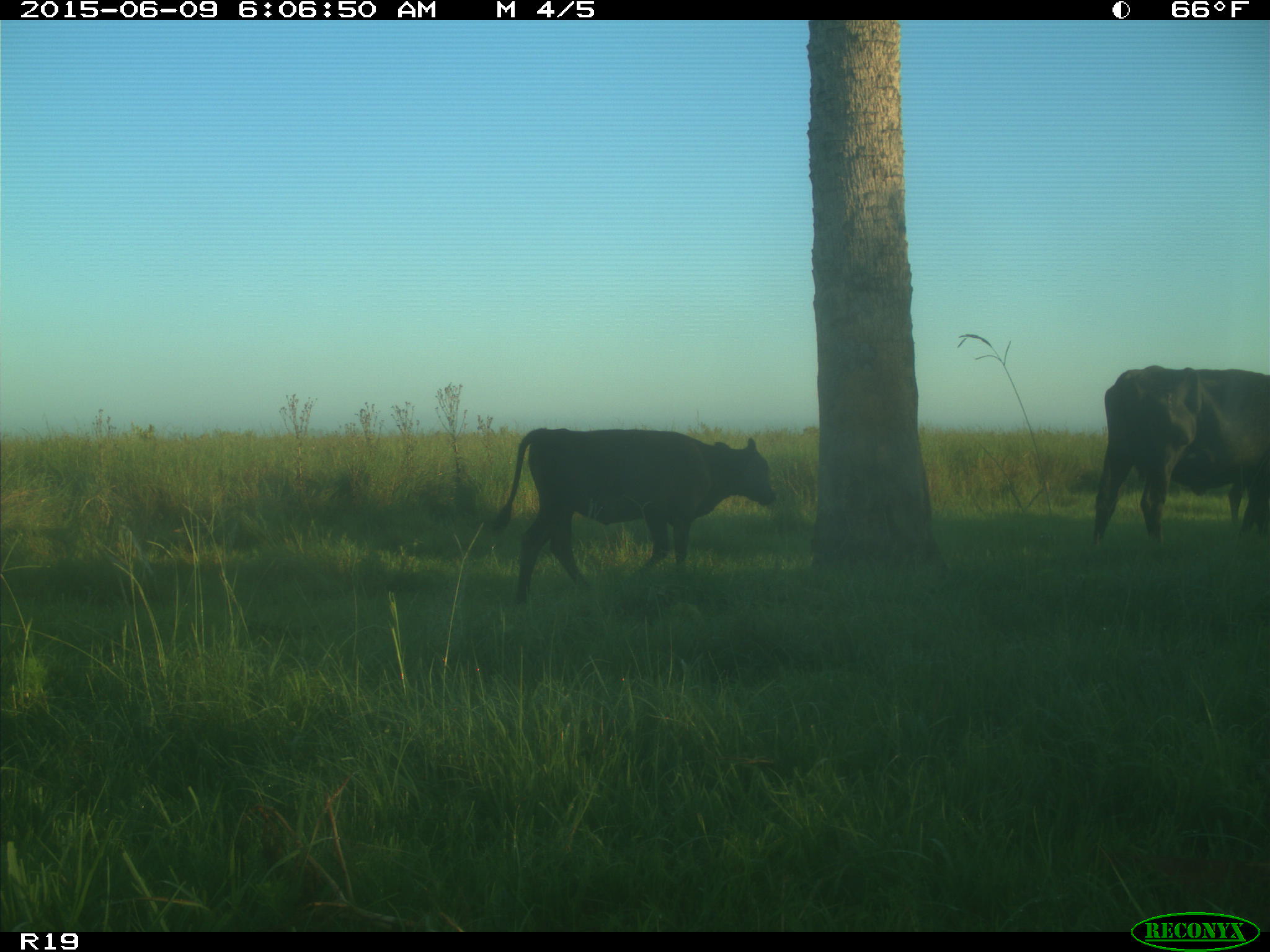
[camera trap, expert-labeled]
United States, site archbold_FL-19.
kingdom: Animalia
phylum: Chordata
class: Mammalia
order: Artiodactyla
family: Bovidae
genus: Bos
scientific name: Bos taurus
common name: domestic cow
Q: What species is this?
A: Bos taurus (domestic cow).